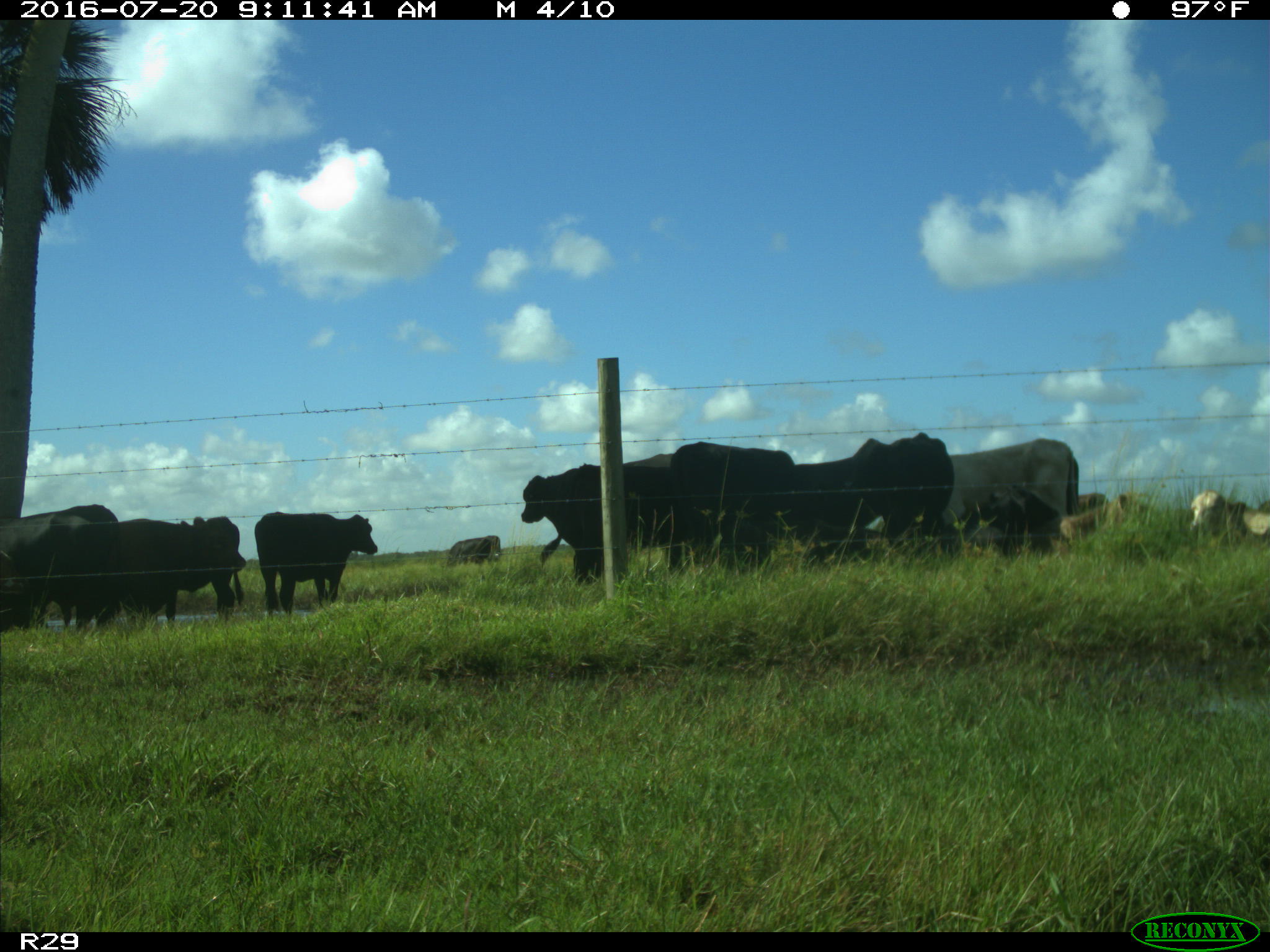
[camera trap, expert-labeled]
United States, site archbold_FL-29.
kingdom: Animalia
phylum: Chordata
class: Mammalia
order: Artiodactyla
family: Bovidae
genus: Bos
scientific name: Bos taurus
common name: domestic cow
Bos taurus (domestic cow).